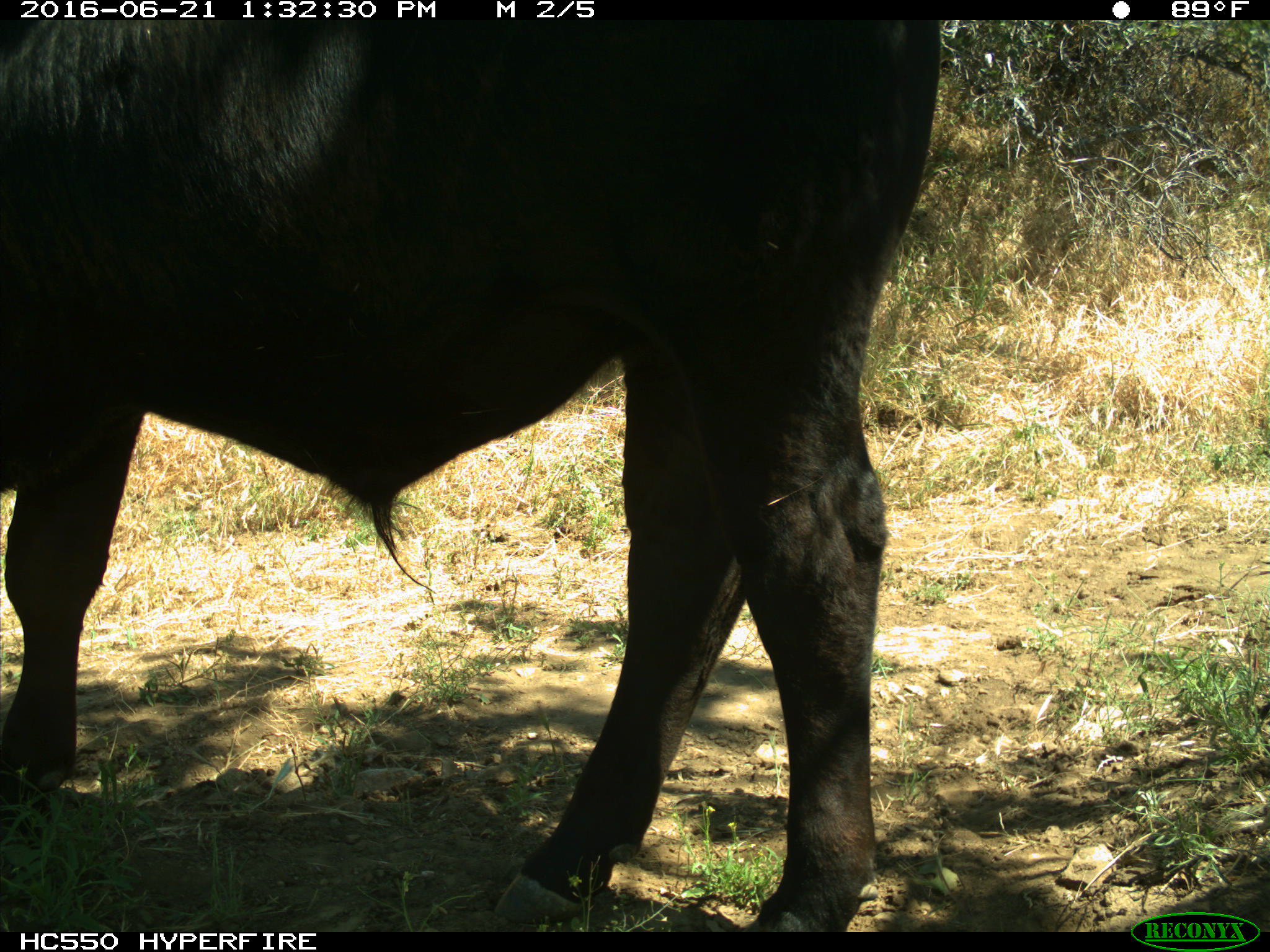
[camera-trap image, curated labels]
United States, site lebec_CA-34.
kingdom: Animalia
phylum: Chordata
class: Mammalia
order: Artiodactyla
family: Bovidae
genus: Bos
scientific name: Bos taurus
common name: domestic cow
Bos taurus (domestic cow).